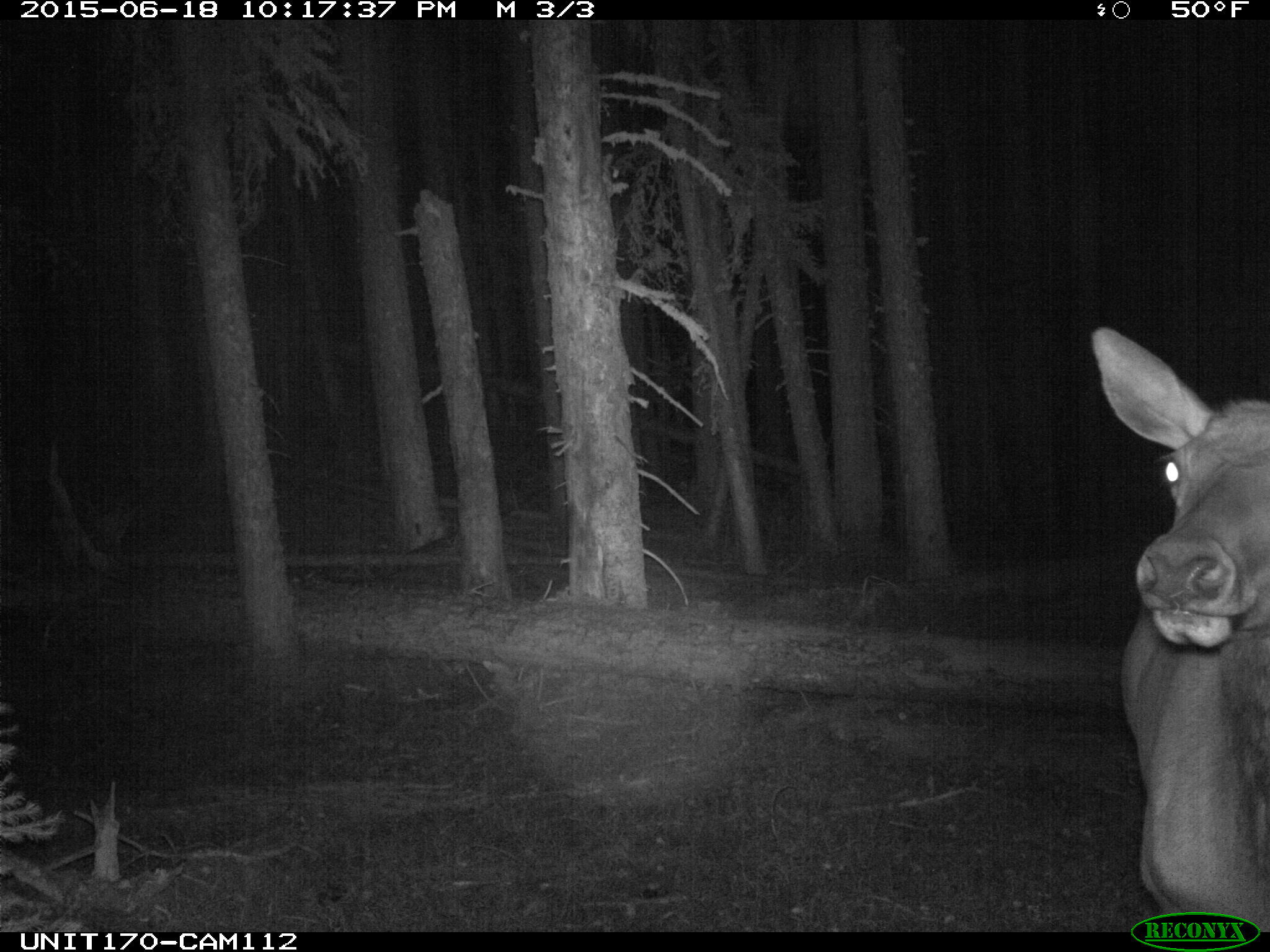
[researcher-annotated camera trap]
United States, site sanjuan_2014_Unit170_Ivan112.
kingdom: Animalia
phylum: Chordata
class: Mammalia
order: Artiodactyla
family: Cervidae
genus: Cervus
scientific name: Cervus elaphus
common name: red deer